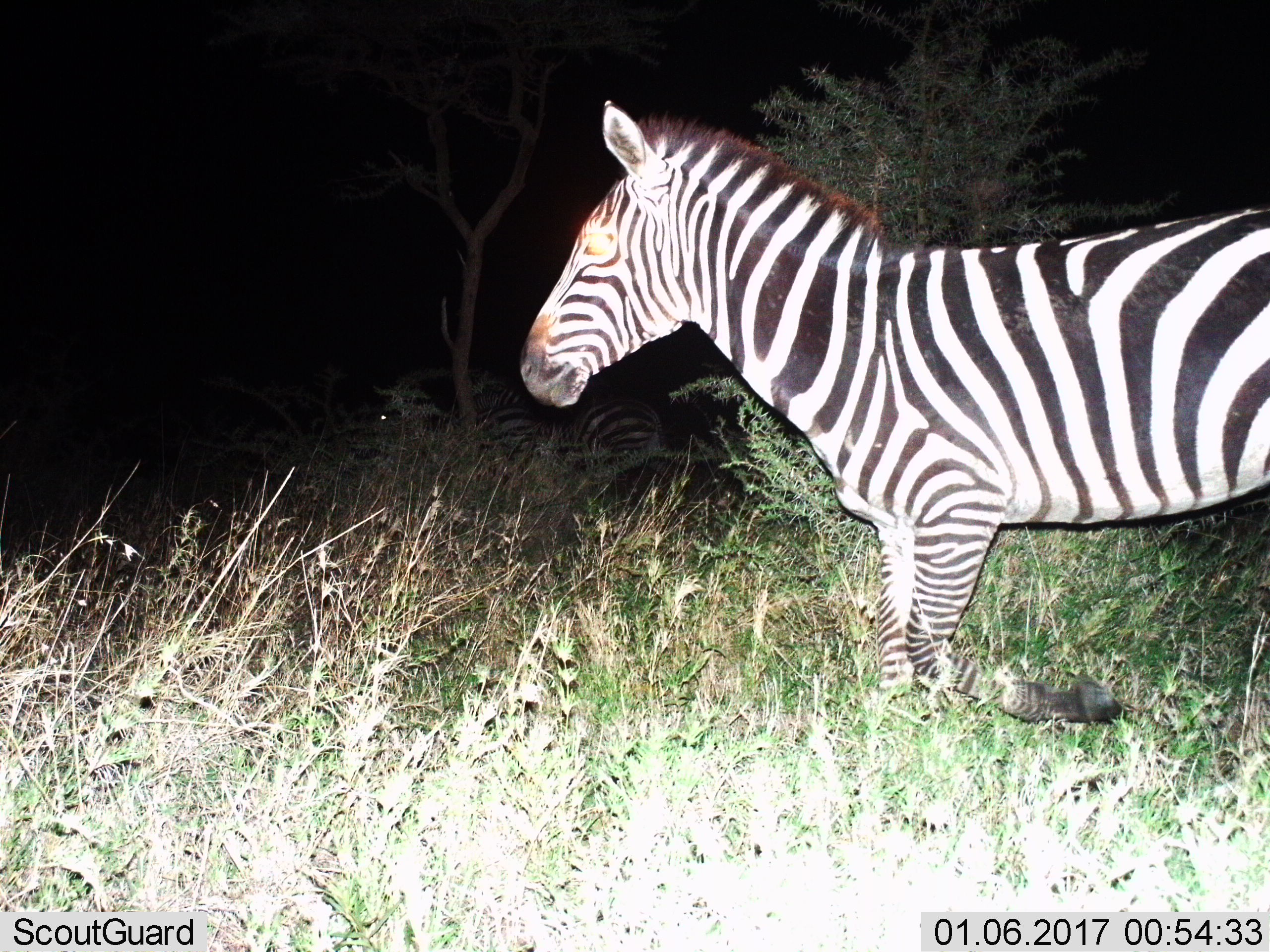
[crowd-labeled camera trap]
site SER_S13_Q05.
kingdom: Animalia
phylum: Chordata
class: Mammalia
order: Perissodactyla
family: Equidae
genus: Equus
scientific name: Equus quagga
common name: plains zebra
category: zebraplains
Zebraplains (plains zebra) (Equus quagga), count 2. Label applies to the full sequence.